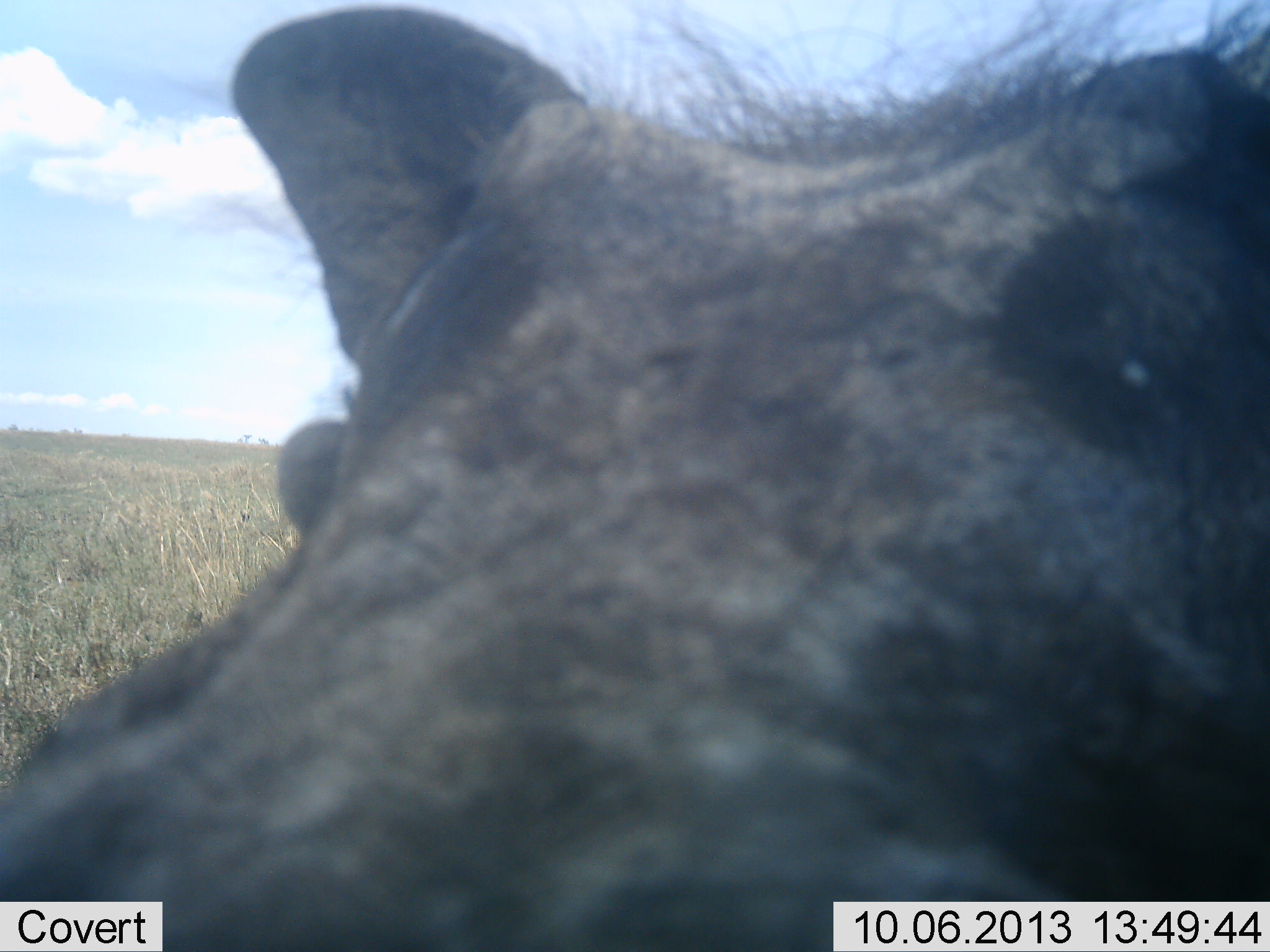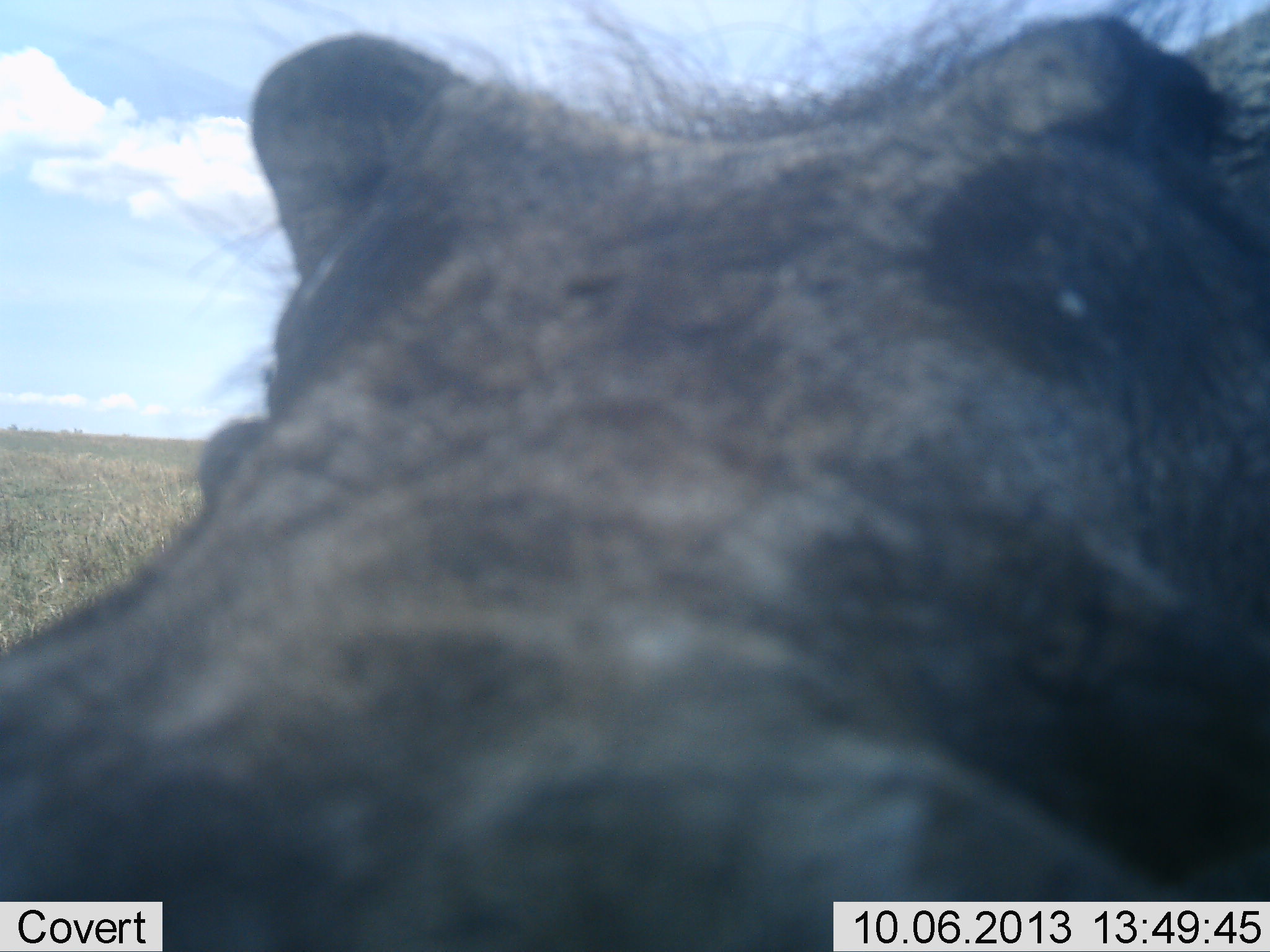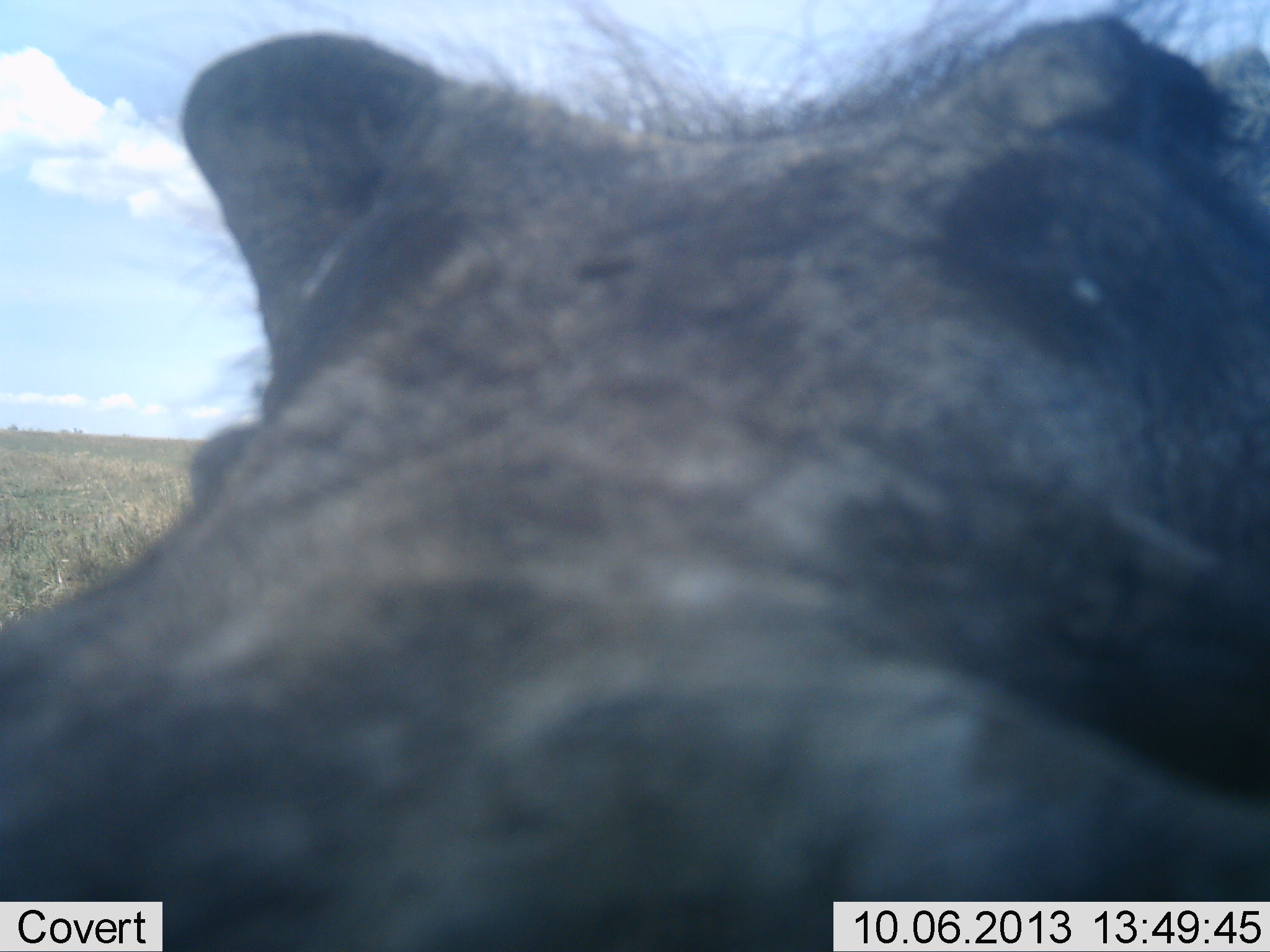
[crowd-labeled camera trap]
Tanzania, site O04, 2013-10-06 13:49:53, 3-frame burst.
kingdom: Animalia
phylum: Chordata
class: Mammalia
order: Artiodactyla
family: Suidae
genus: Phacochoerus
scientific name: Phacochoerus africanus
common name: warthog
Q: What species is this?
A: Warthog (Phacochoerus africanus).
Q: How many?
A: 1.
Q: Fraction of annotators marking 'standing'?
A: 80%.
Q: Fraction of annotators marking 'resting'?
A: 0%.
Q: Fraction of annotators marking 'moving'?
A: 0%.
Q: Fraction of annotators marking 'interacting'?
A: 30%.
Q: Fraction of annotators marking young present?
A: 0%.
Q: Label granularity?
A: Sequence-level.